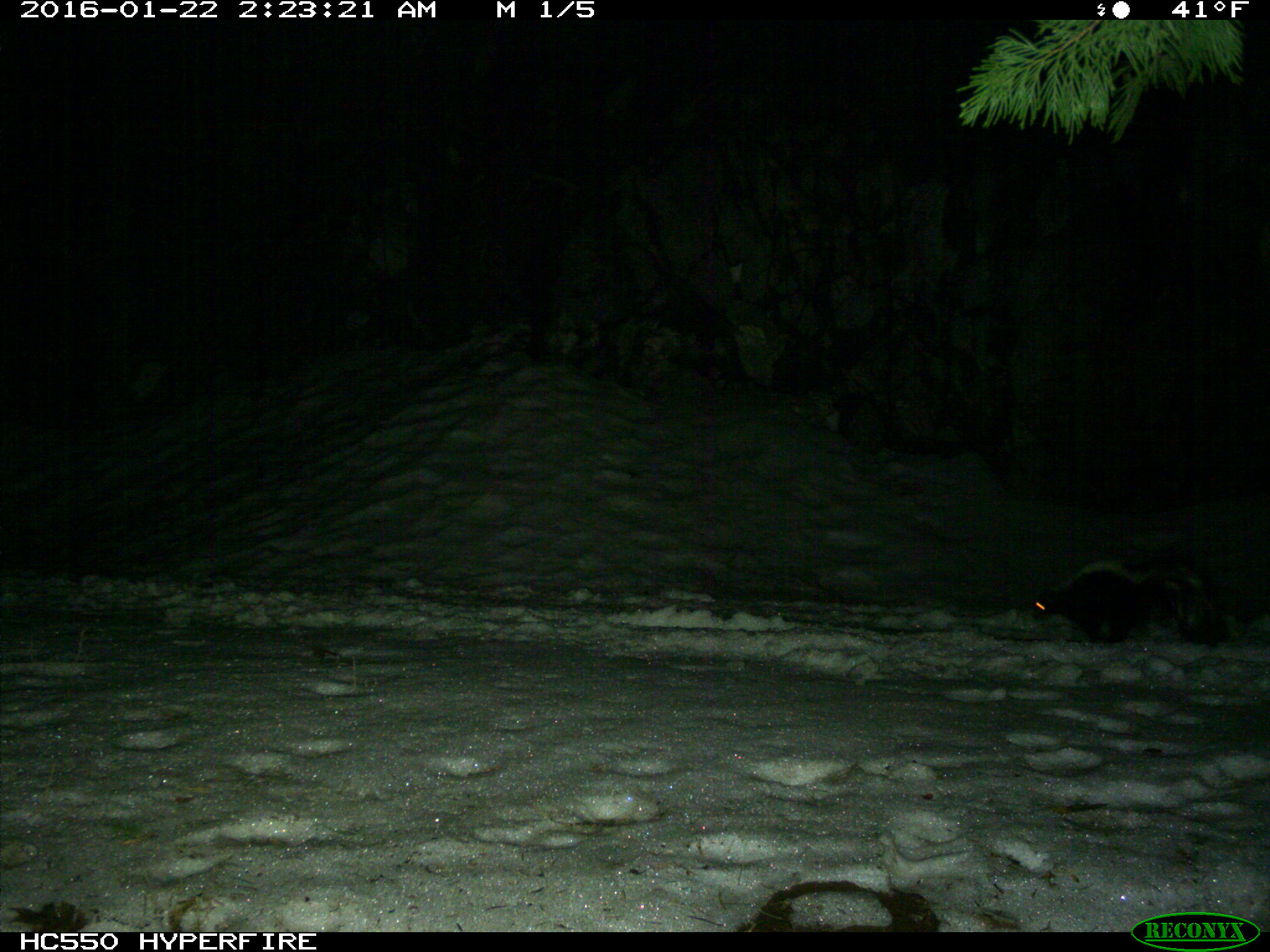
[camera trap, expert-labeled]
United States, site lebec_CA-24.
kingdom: Animalia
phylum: Chordata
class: Mammalia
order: Carnivora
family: Mephitidae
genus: Mephitis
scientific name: Mephitis mephitis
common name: striped skunk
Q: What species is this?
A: Mephitis mephitis (striped skunk).